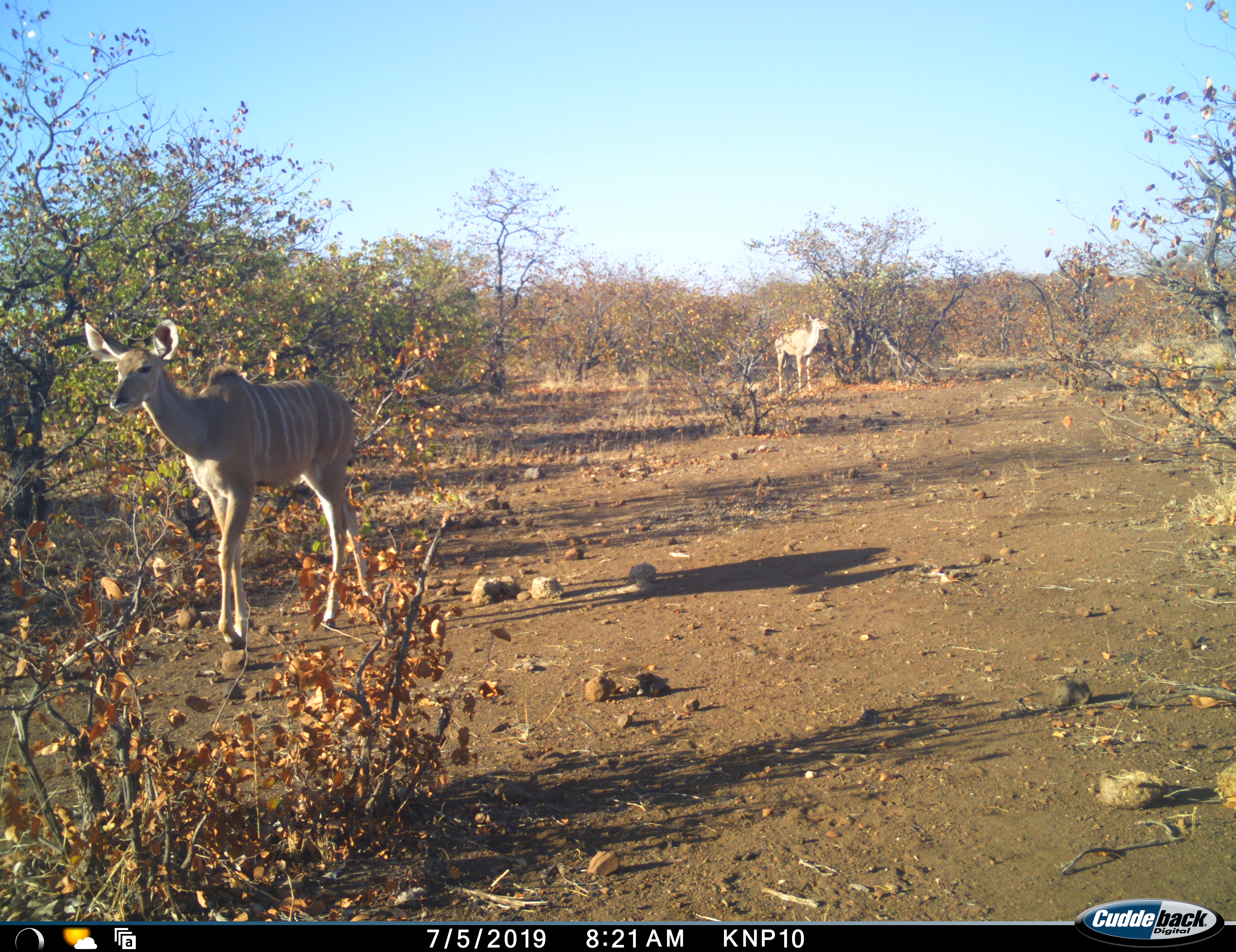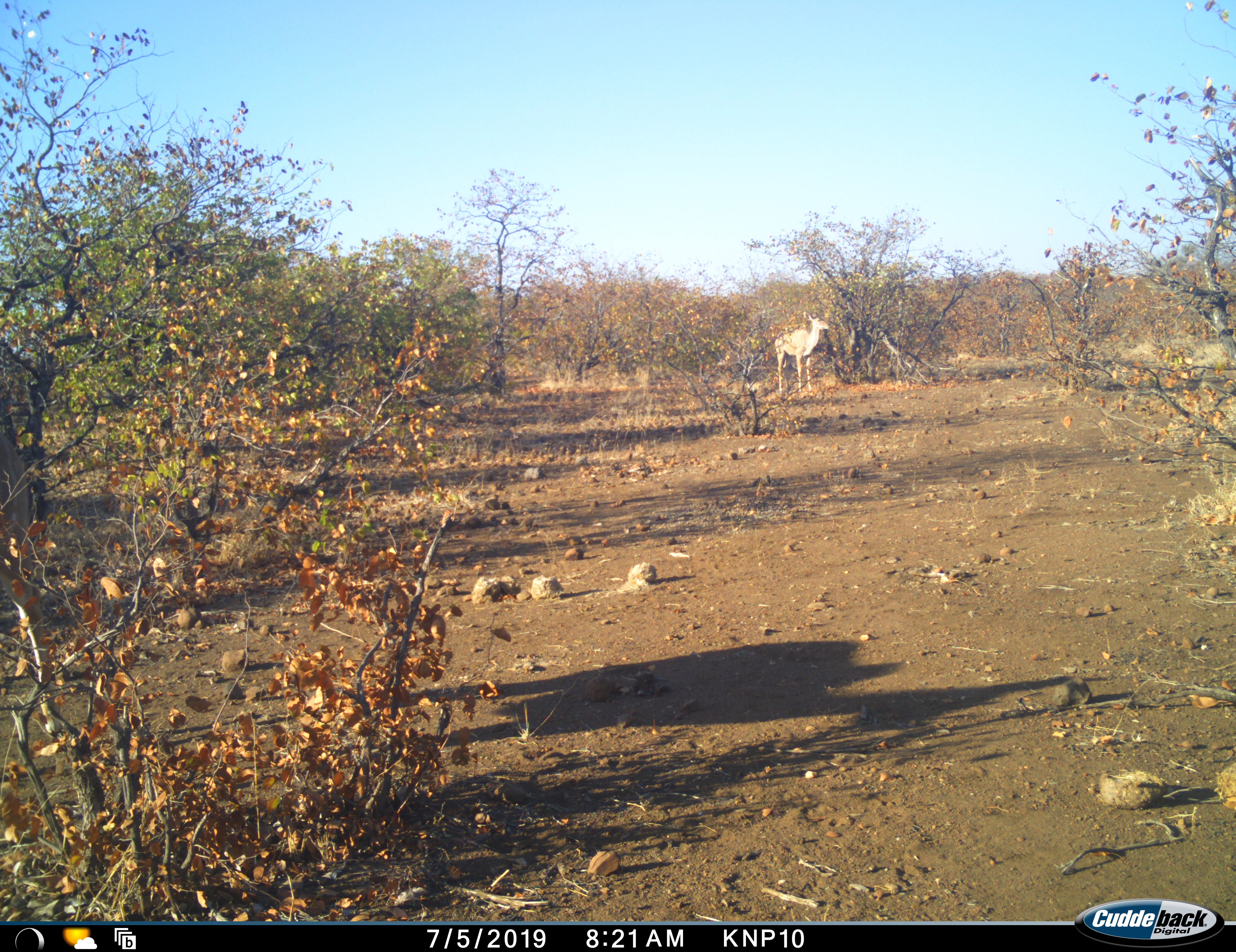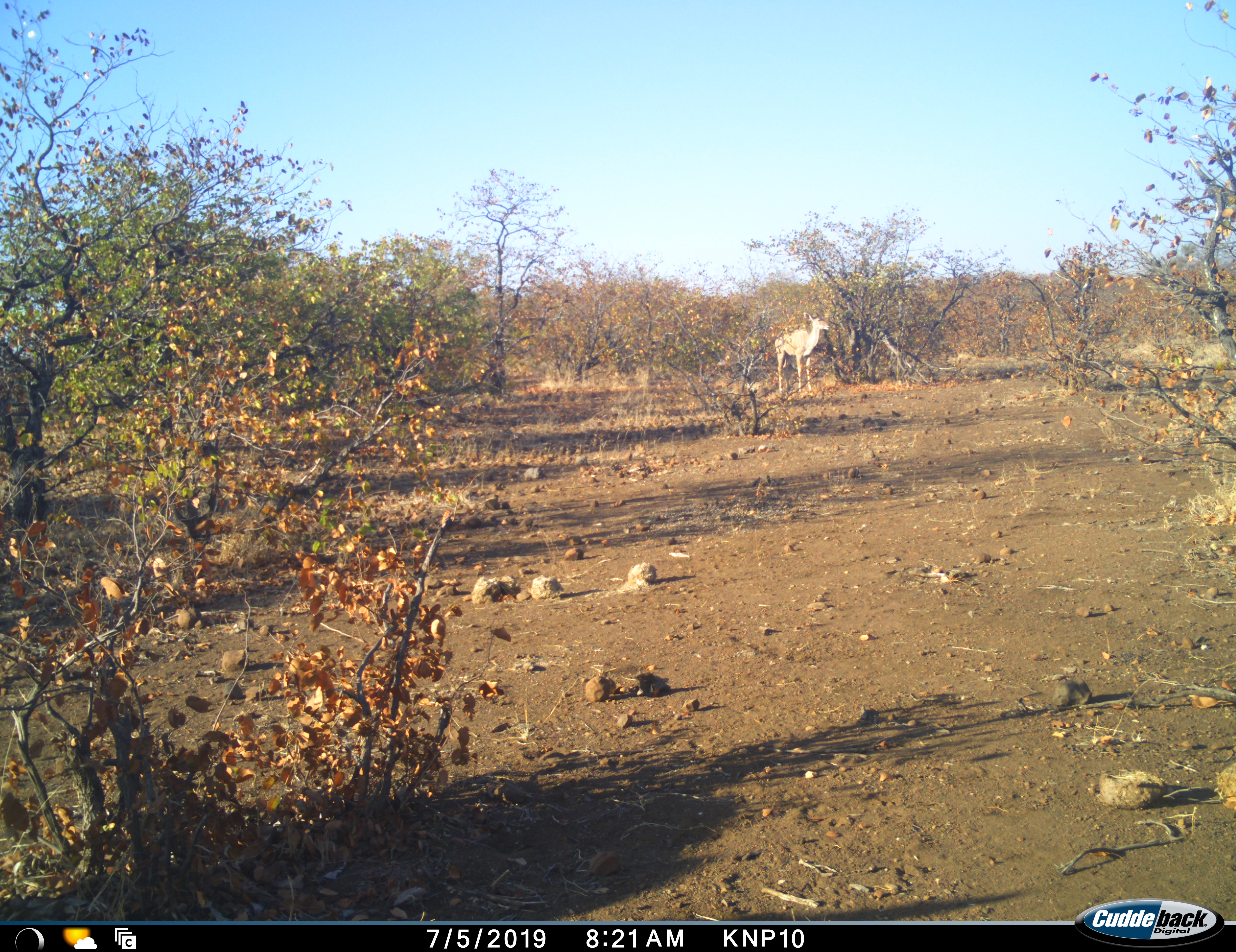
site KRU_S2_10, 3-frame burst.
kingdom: Animalia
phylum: Chordata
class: Mammalia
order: Artiodactyla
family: Bovidae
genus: Tragelaphus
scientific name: Tragelaphus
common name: kudu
Kudu (Tragelaphus), count 2. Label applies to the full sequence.